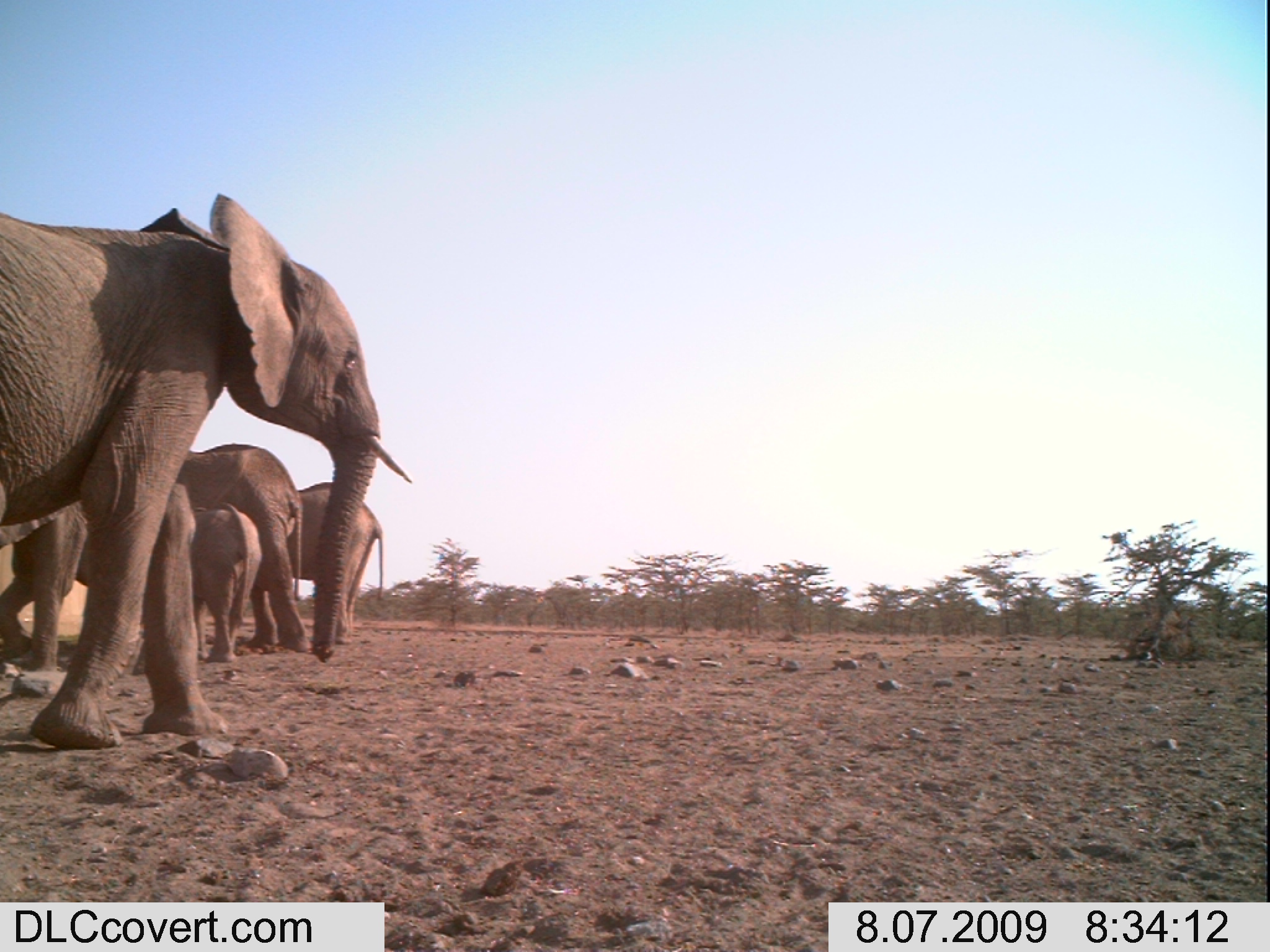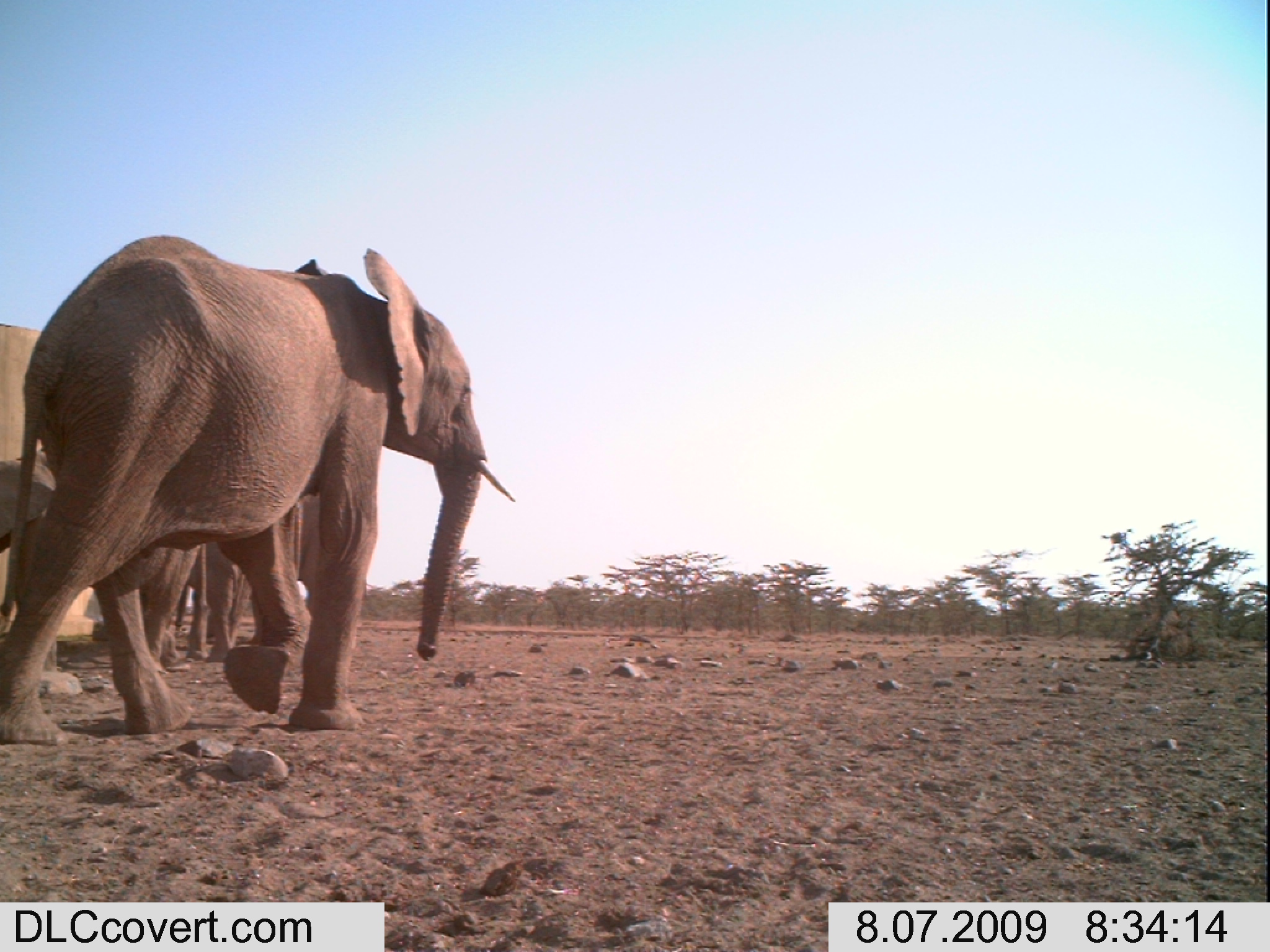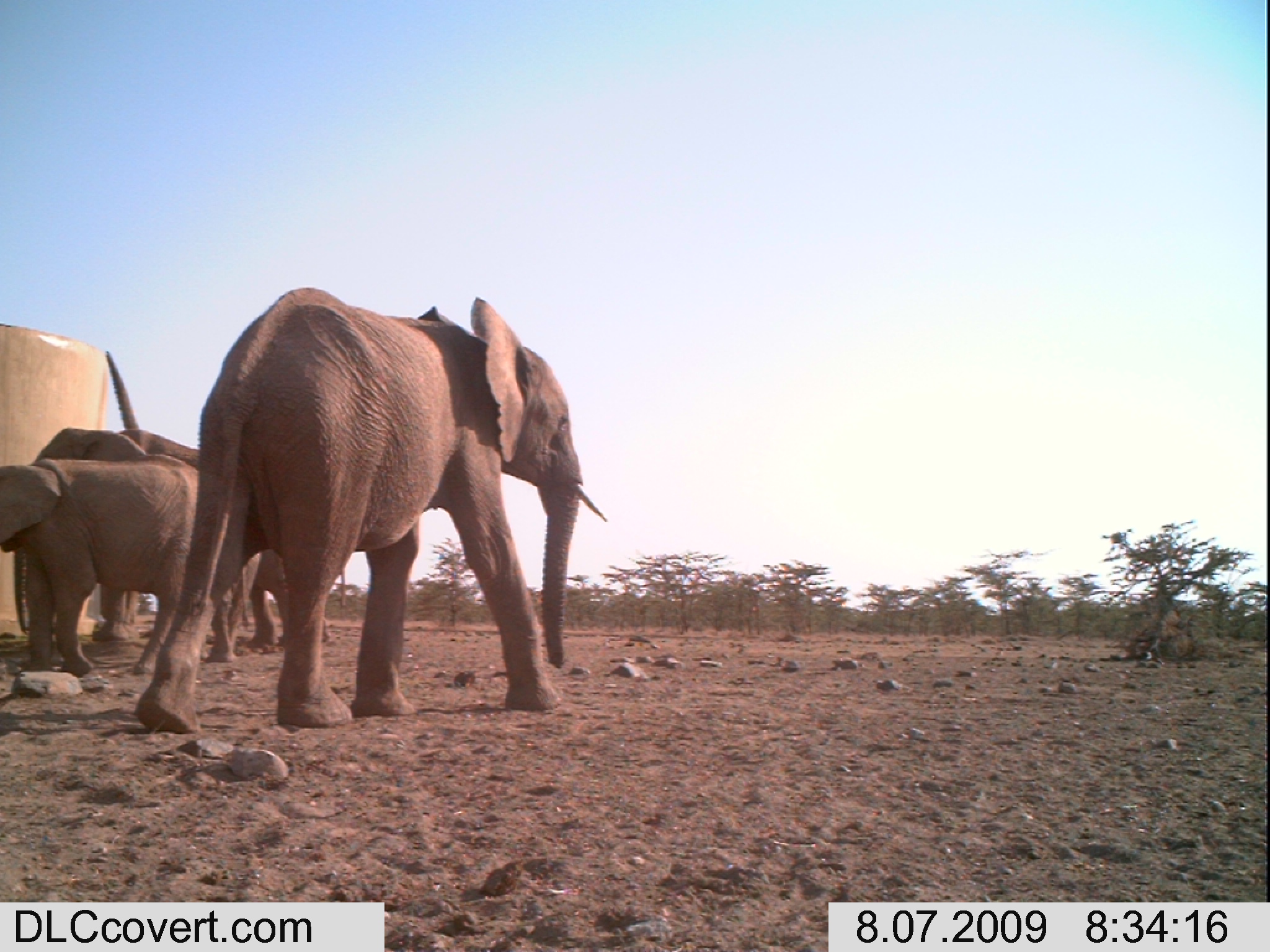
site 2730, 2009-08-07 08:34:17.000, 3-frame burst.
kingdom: Animalia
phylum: Chordata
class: Mammalia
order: Proboscidea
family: Elephantidae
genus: Loxodonta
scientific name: Loxodonta africana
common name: african bush elephant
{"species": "Loxodonta africana (african bush elephant)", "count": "5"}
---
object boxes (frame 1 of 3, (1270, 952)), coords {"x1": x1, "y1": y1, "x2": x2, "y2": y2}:
loxodonta africana: {"x1": 0, "y1": 190, "x2": 414, "y2": 747}; {"x1": 183, "y1": 443, "x2": 313, "y2": 654}; {"x1": 250, "y1": 478, "x2": 384, "y2": 649}; {"x1": 0, "y1": 499, "x2": 94, "y2": 673}; {"x1": 188, "y1": 504, "x2": 257, "y2": 663}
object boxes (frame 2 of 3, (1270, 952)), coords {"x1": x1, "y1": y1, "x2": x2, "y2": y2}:
loxodonta africana: {"x1": 0, "y1": 233, "x2": 516, "y2": 741}; {"x1": 0, "y1": 323, "x2": 83, "y2": 693}; {"x1": 96, "y1": 527, "x2": 209, "y2": 656}; {"x1": 179, "y1": 540, "x2": 242, "y2": 668}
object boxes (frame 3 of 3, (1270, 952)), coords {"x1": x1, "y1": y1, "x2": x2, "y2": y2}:
loxodonta africana: {"x1": 135, "y1": 286, "x2": 610, "y2": 733}; {"x1": 0, "y1": 456, "x2": 207, "y2": 677}; {"x1": 87, "y1": 432, "x2": 254, "y2": 661}; {"x1": 12, "y1": 429, "x2": 144, "y2": 640}; {"x1": 234, "y1": 554, "x2": 330, "y2": 651}